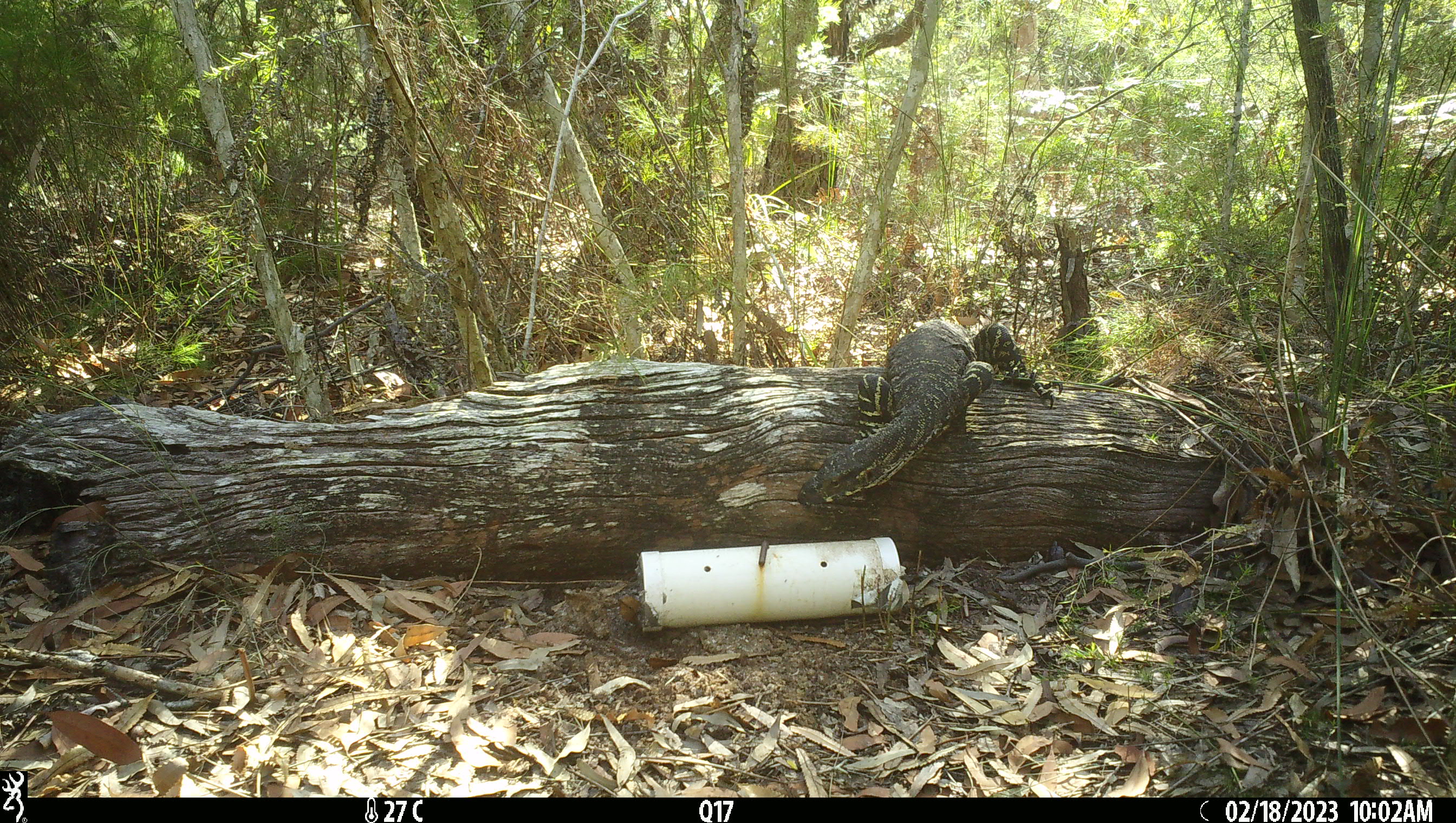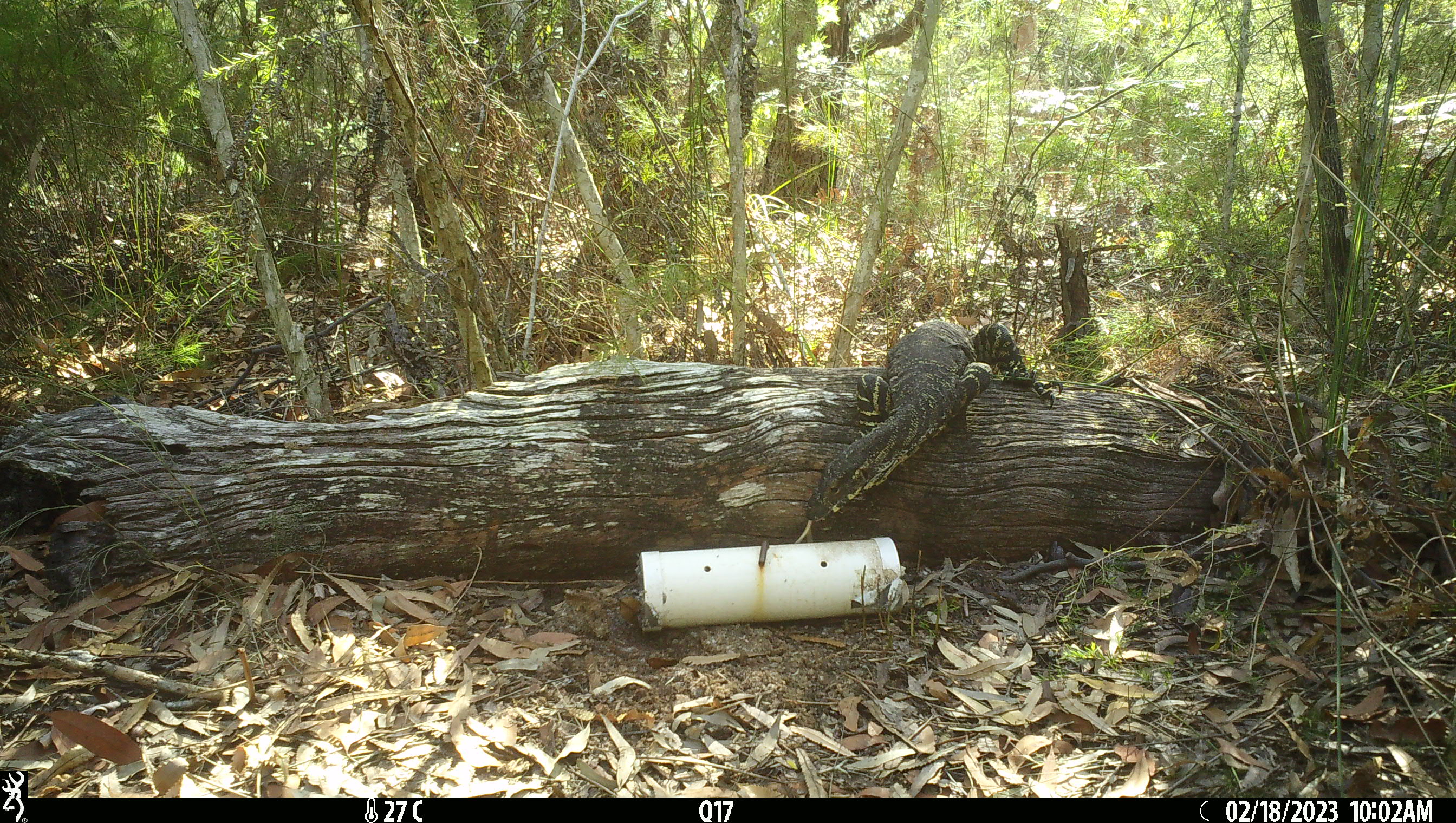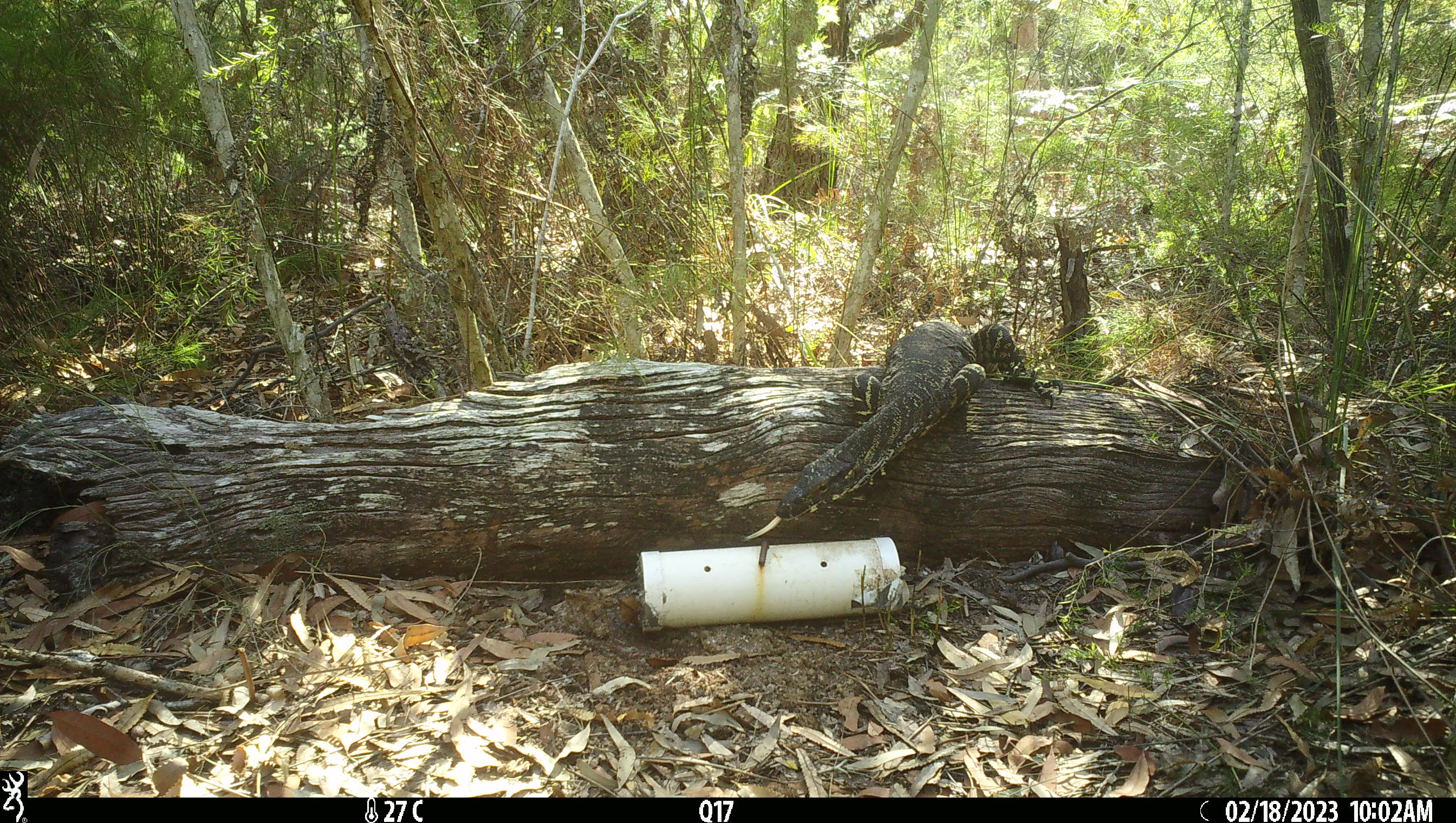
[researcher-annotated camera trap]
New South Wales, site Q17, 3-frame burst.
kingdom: Animalia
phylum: Chordata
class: Reptilia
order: Squamata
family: Varanidae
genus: Varanus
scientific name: Varanus varius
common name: lace monitor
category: goanna